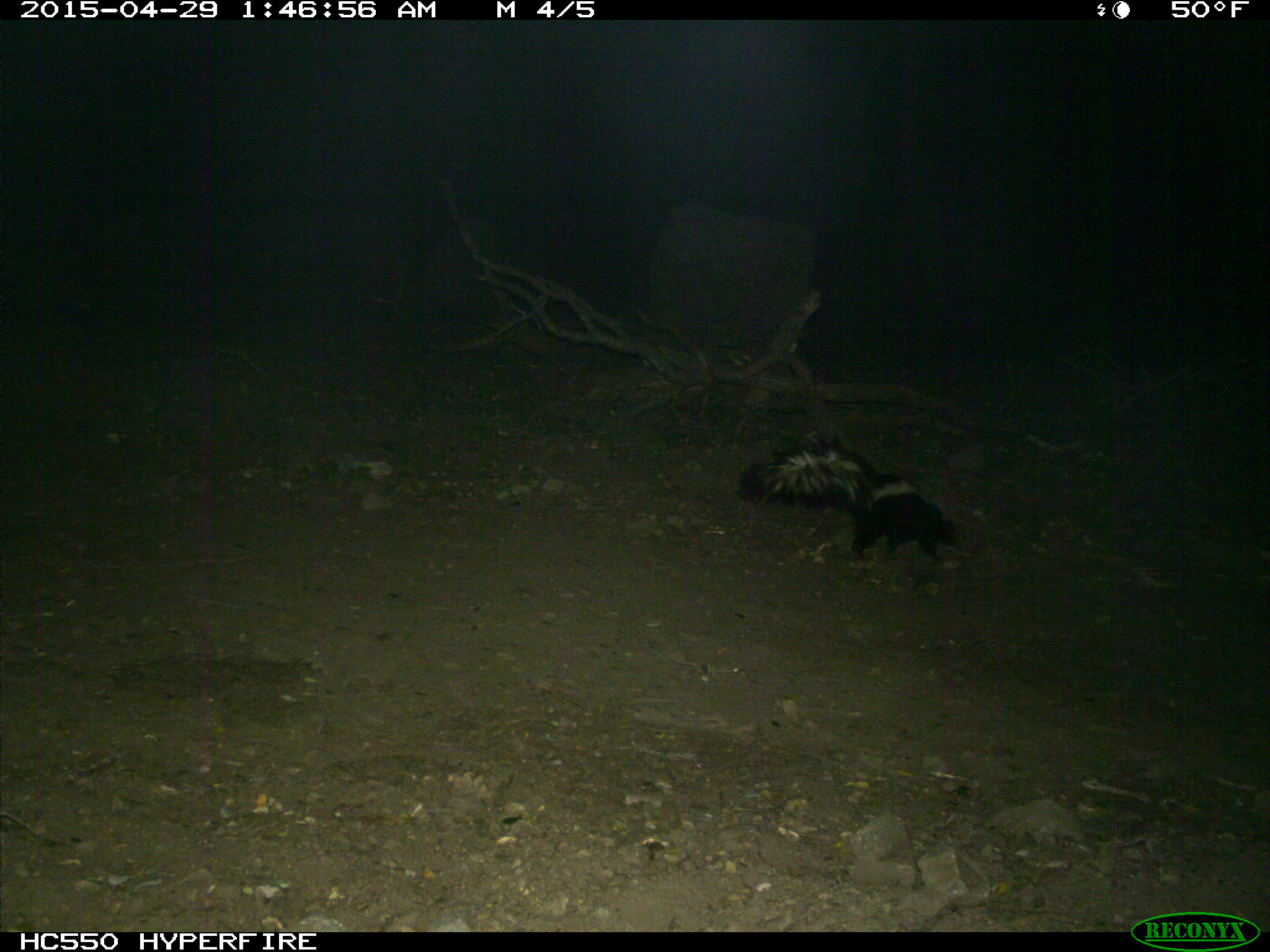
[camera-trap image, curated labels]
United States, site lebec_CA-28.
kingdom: Animalia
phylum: Chordata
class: Mammalia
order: Carnivora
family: Mephitidae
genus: Mephitis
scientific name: Mephitis mephitis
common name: striped skunk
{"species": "Mephitis mephitis (striped skunk)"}